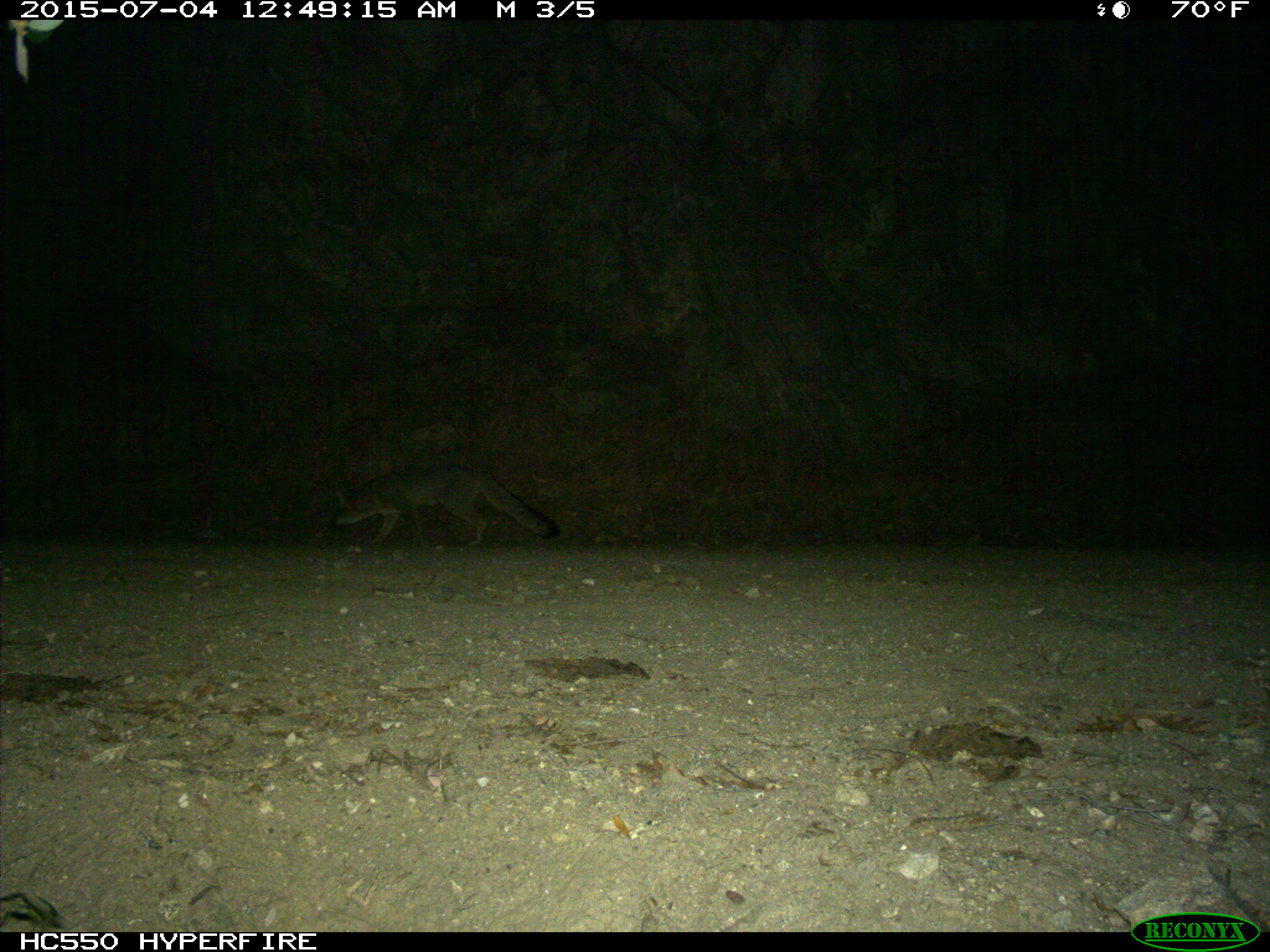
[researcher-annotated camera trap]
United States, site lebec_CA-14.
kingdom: Animalia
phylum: Chordata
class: Mammalia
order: Carnivora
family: Canidae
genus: Urocyon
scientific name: Urocyon cinereoargenteus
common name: gray fox